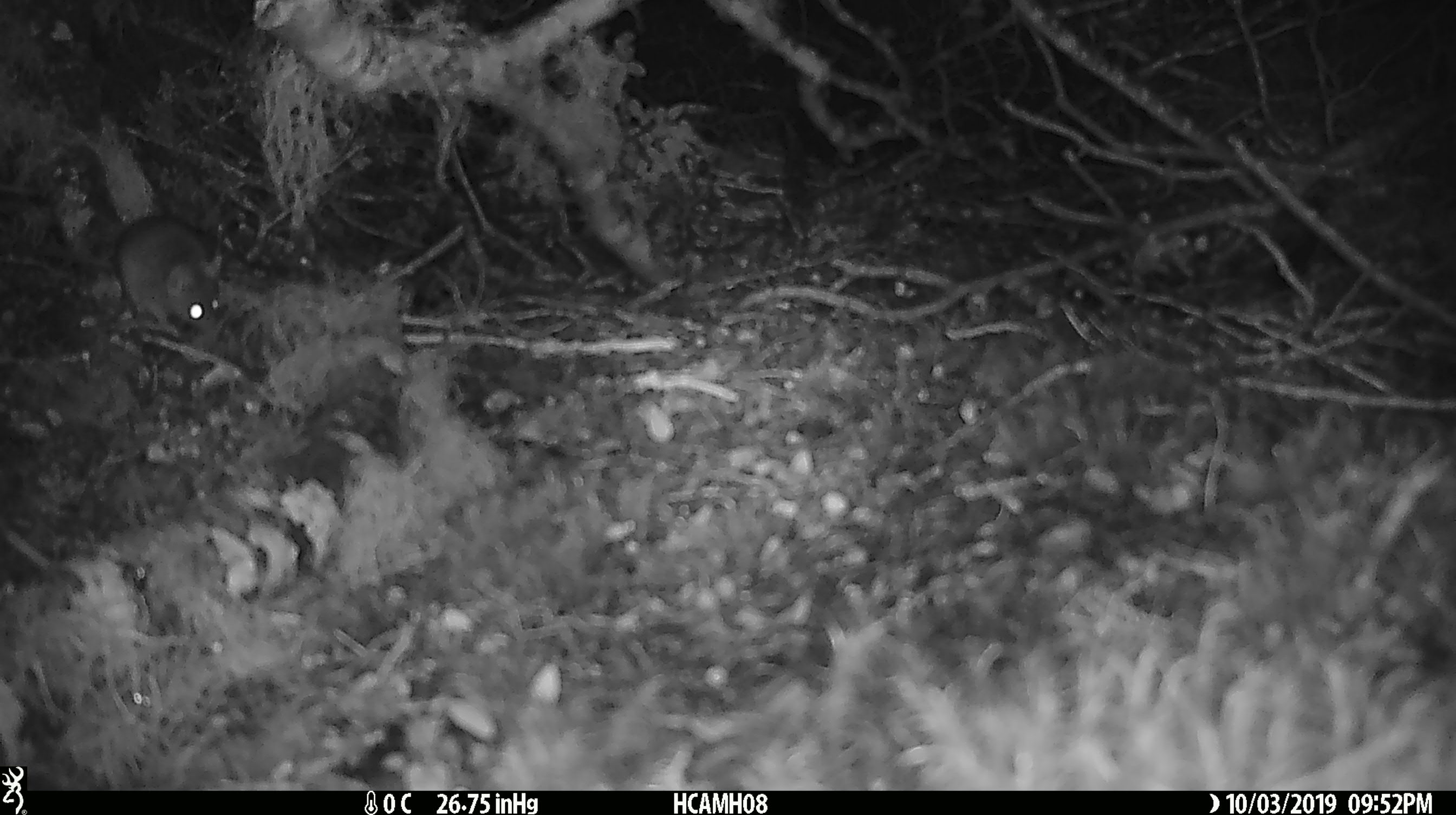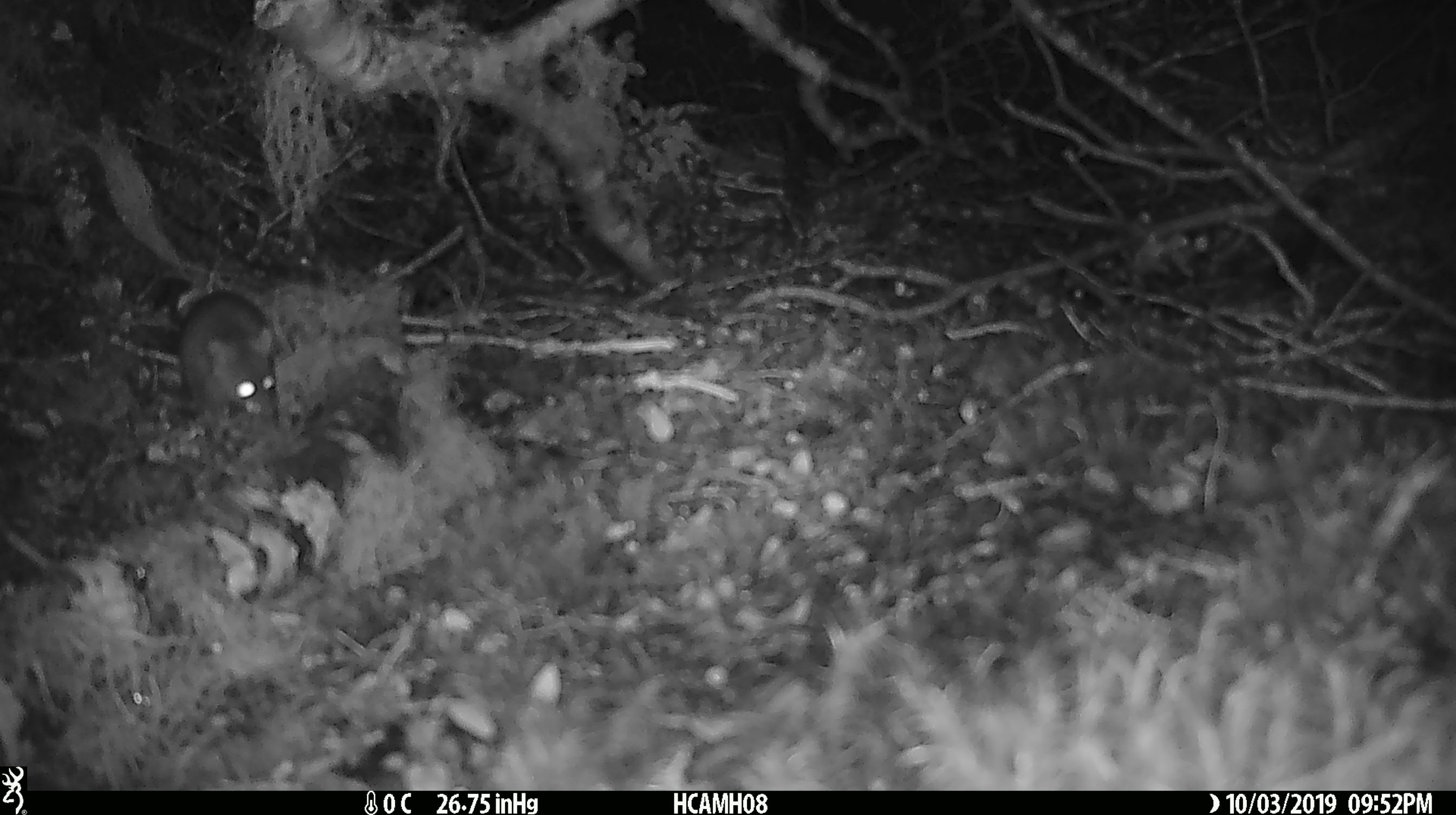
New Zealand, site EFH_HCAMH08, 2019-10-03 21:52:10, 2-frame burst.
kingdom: Animalia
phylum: Chordata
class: Mammalia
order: Rodentia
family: Muridae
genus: Mus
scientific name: Mus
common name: mouse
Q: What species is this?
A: Mouse (Mus).